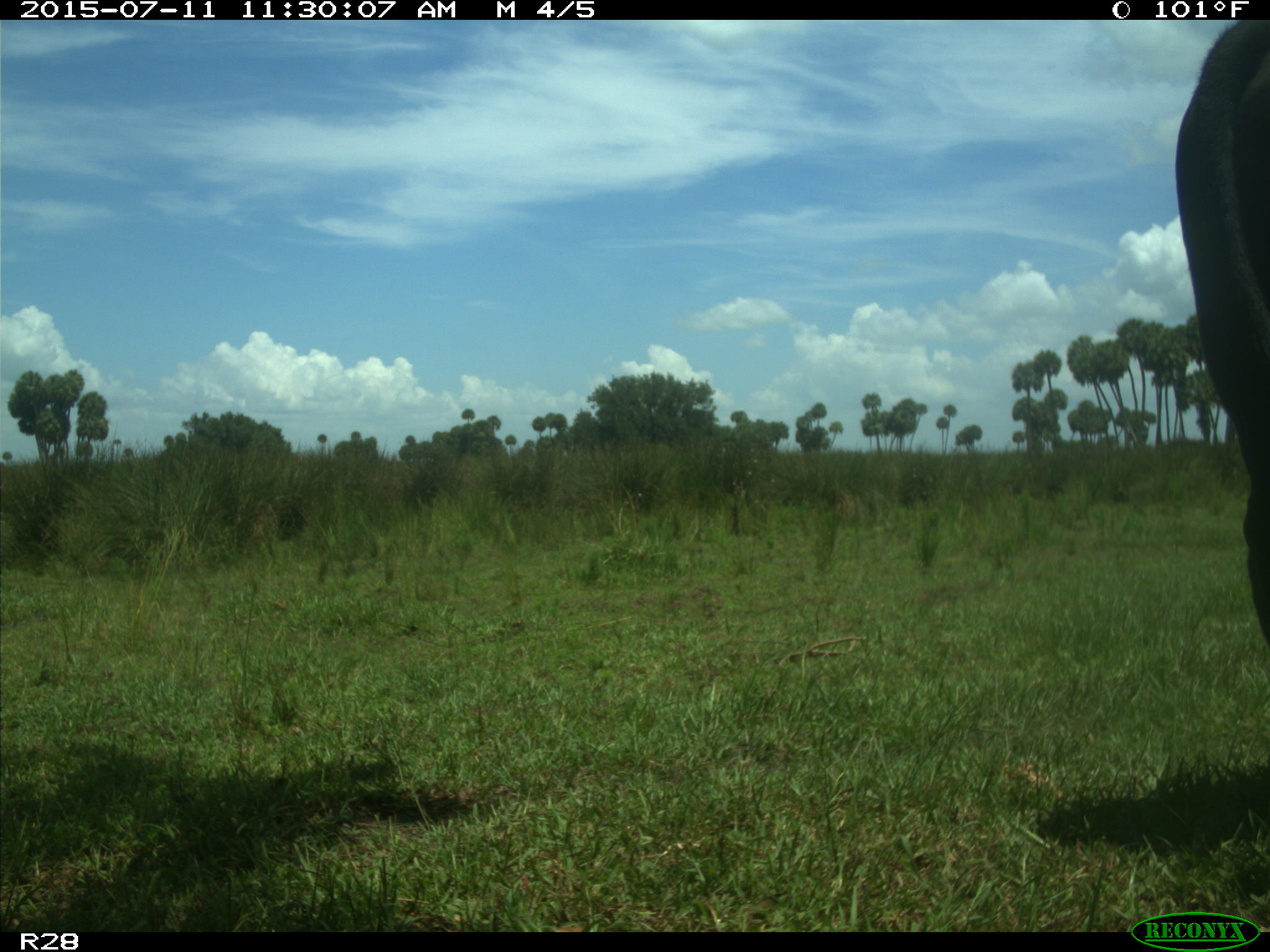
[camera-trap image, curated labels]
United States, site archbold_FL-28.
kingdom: Animalia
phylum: Chordata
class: Mammalia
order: Artiodactyla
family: Bovidae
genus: Bos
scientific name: Bos taurus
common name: domestic cow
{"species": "Bos taurus (domestic cow)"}